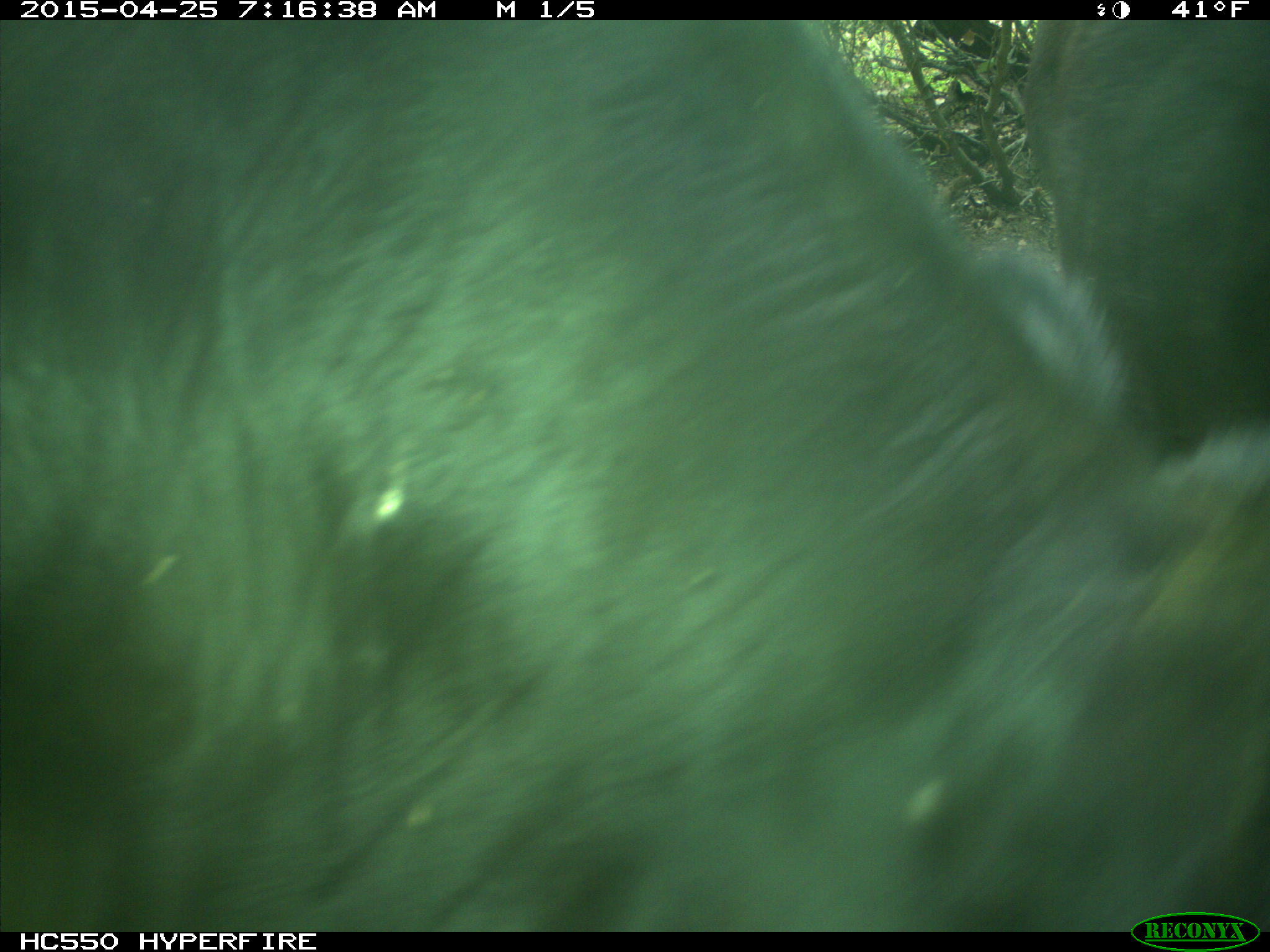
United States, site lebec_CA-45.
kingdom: Animalia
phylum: Chordata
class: Mammalia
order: Artiodactyla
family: Bovidae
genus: Bos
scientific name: Bos taurus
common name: domestic cow